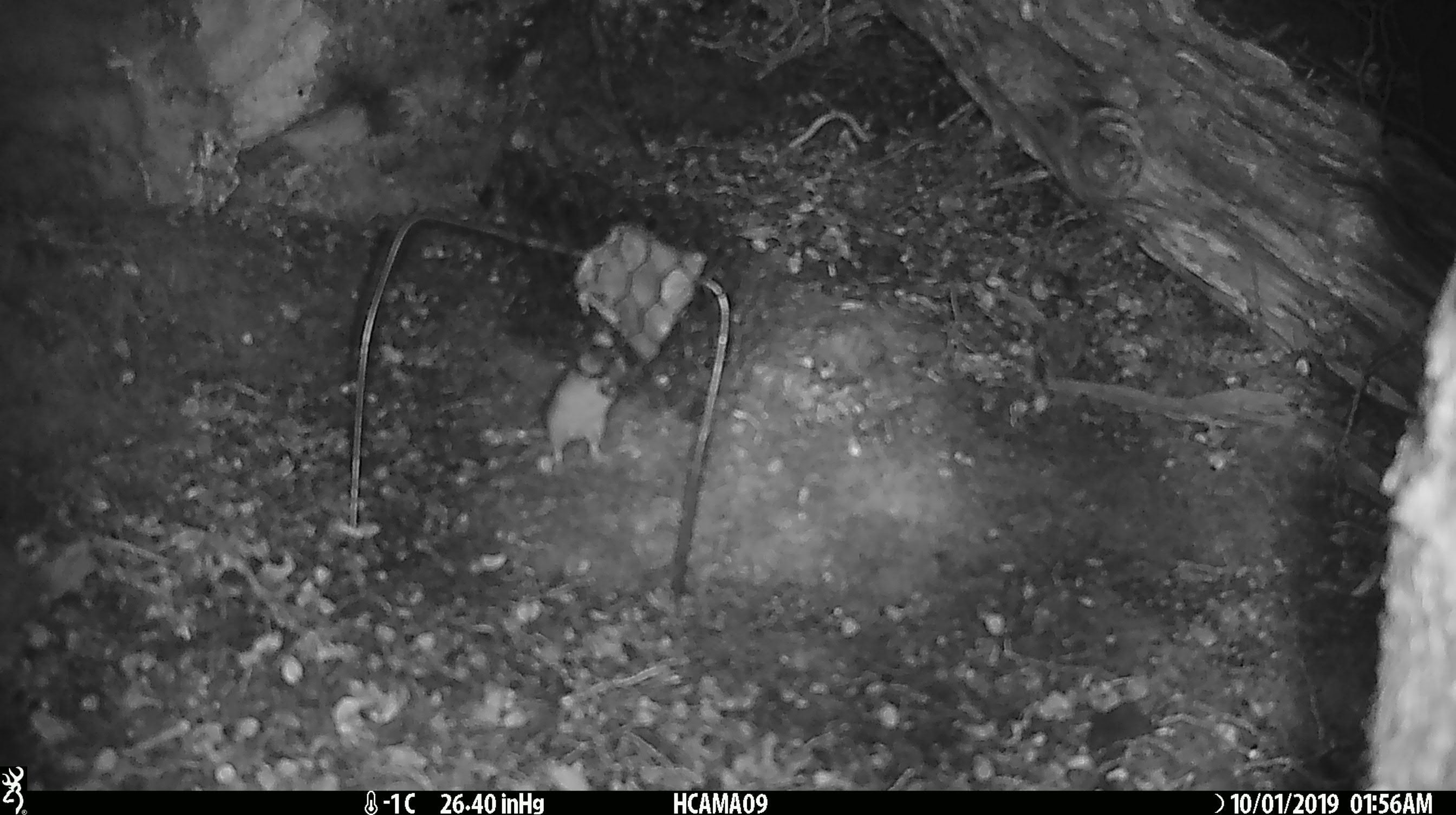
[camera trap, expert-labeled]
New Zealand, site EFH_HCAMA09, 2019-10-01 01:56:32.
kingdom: Animalia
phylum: Chordata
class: Mammalia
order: Rodentia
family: Muridae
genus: Mus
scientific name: Mus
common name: mouse